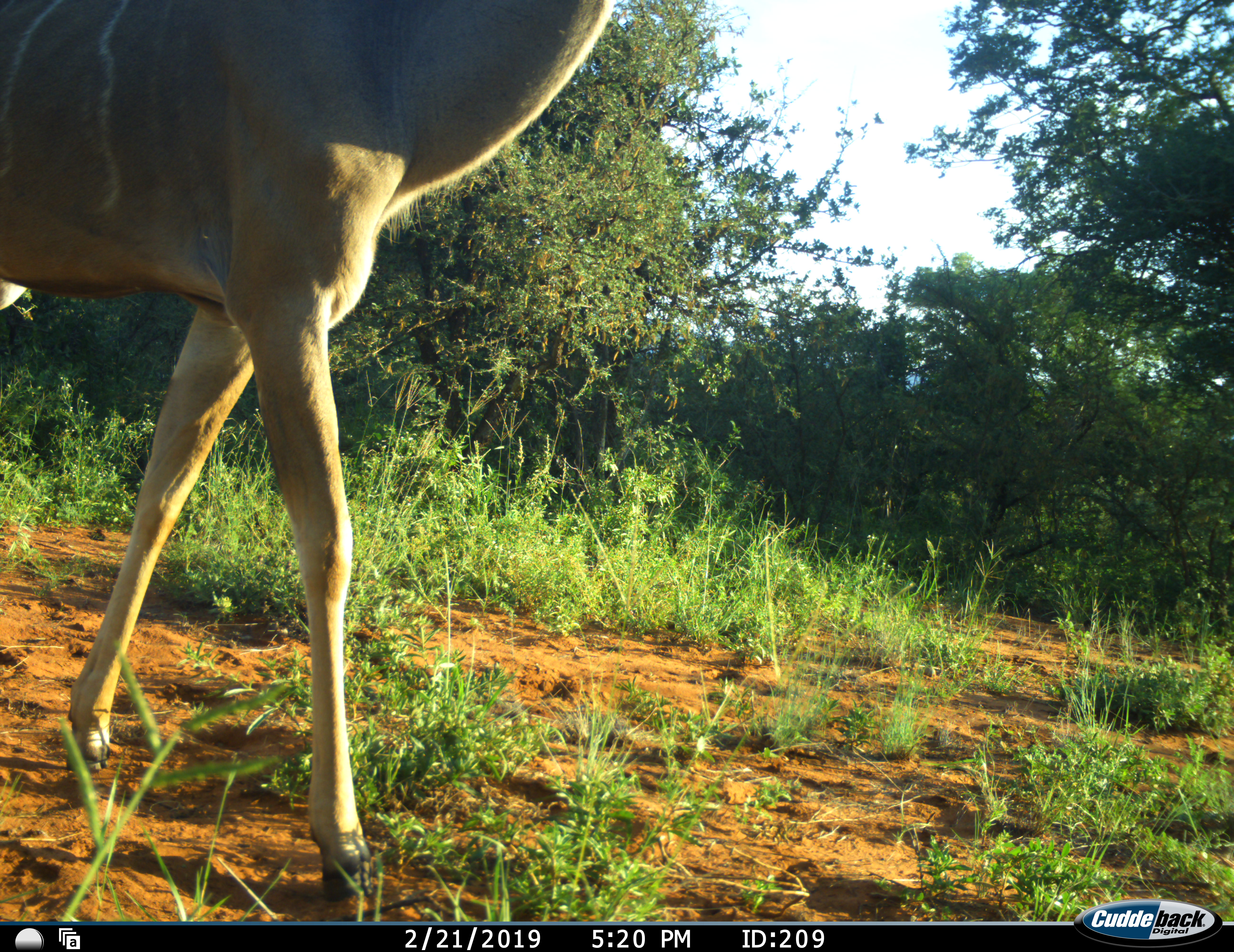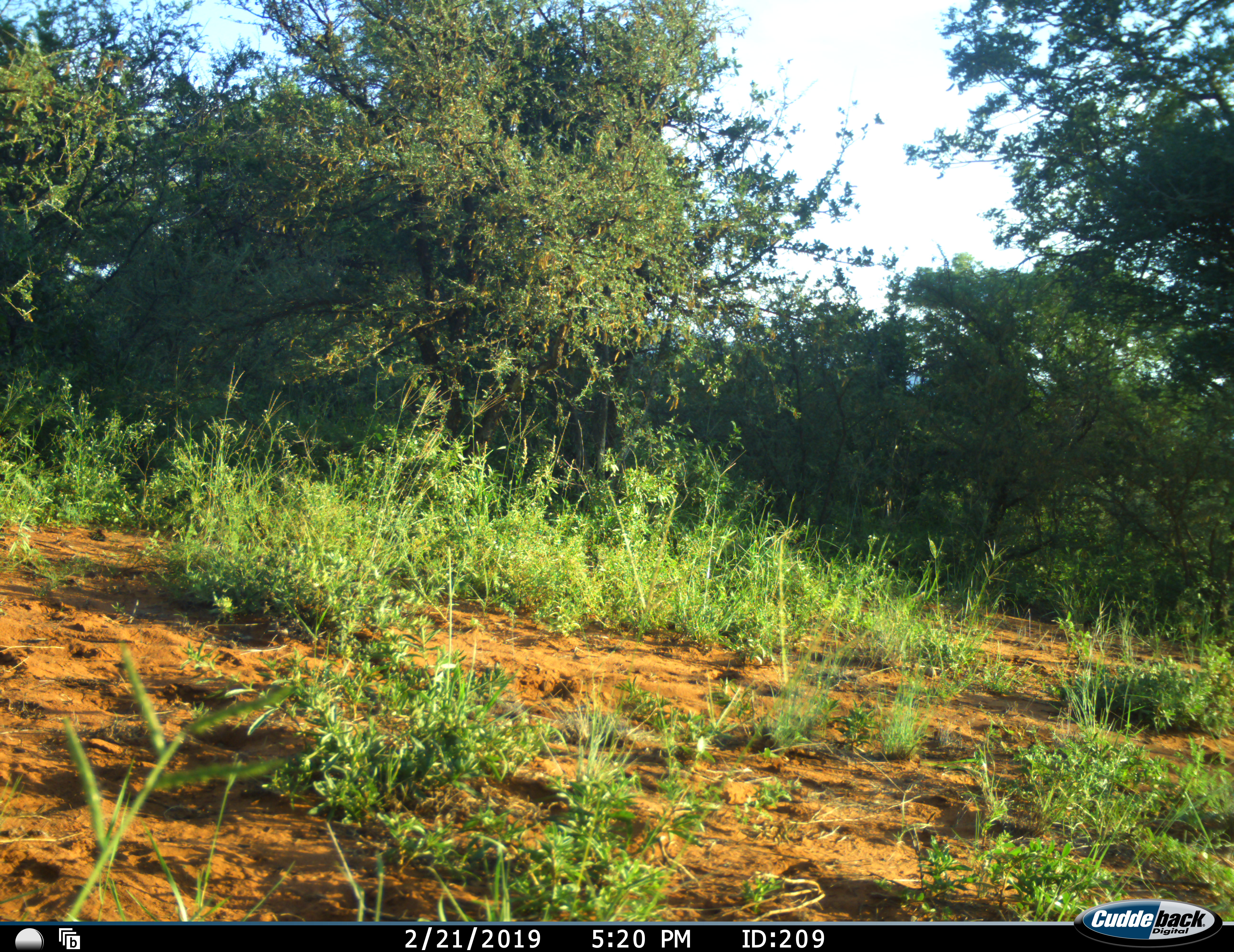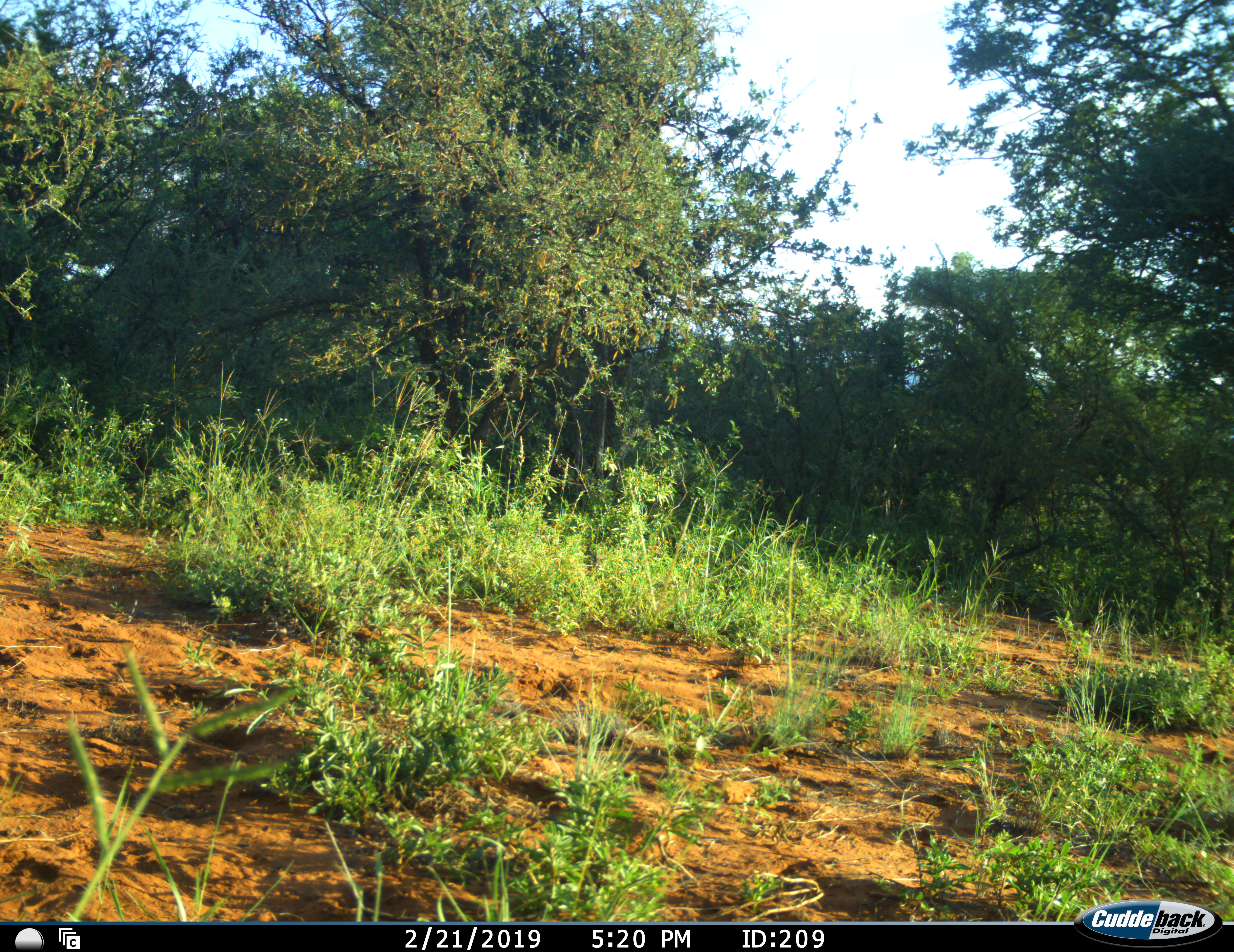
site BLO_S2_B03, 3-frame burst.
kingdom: Animalia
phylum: Chordata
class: Mammalia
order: Artiodactyla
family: Bovidae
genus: Tragelaphus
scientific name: Tragelaphus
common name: kudu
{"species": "kudu (Tragelaphus)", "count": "1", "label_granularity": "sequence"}